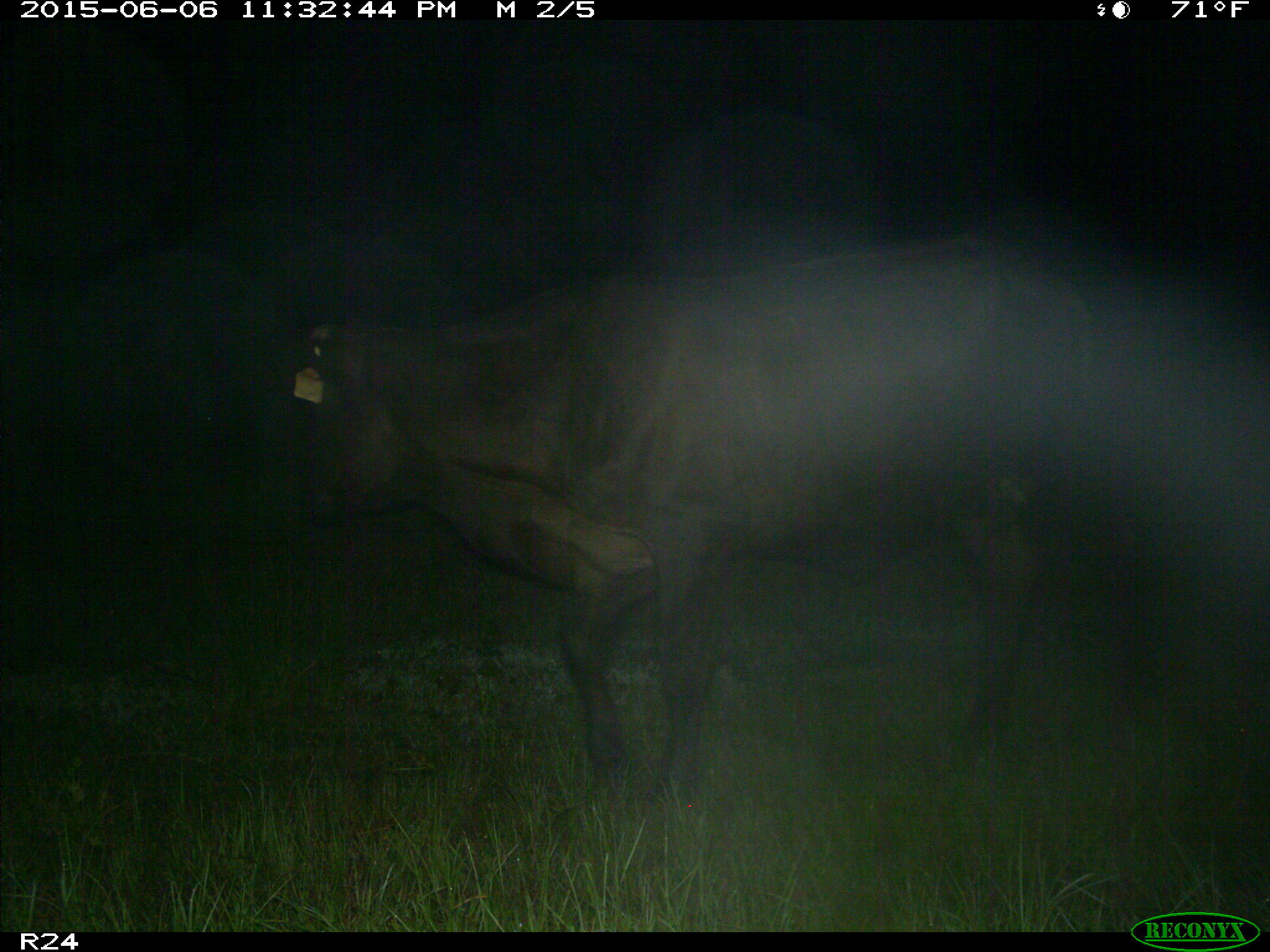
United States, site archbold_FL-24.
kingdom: Animalia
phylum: Chordata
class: Mammalia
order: Artiodactyla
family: Bovidae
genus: Bos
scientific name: Bos taurus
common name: domestic cow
Bos taurus (domestic cow).